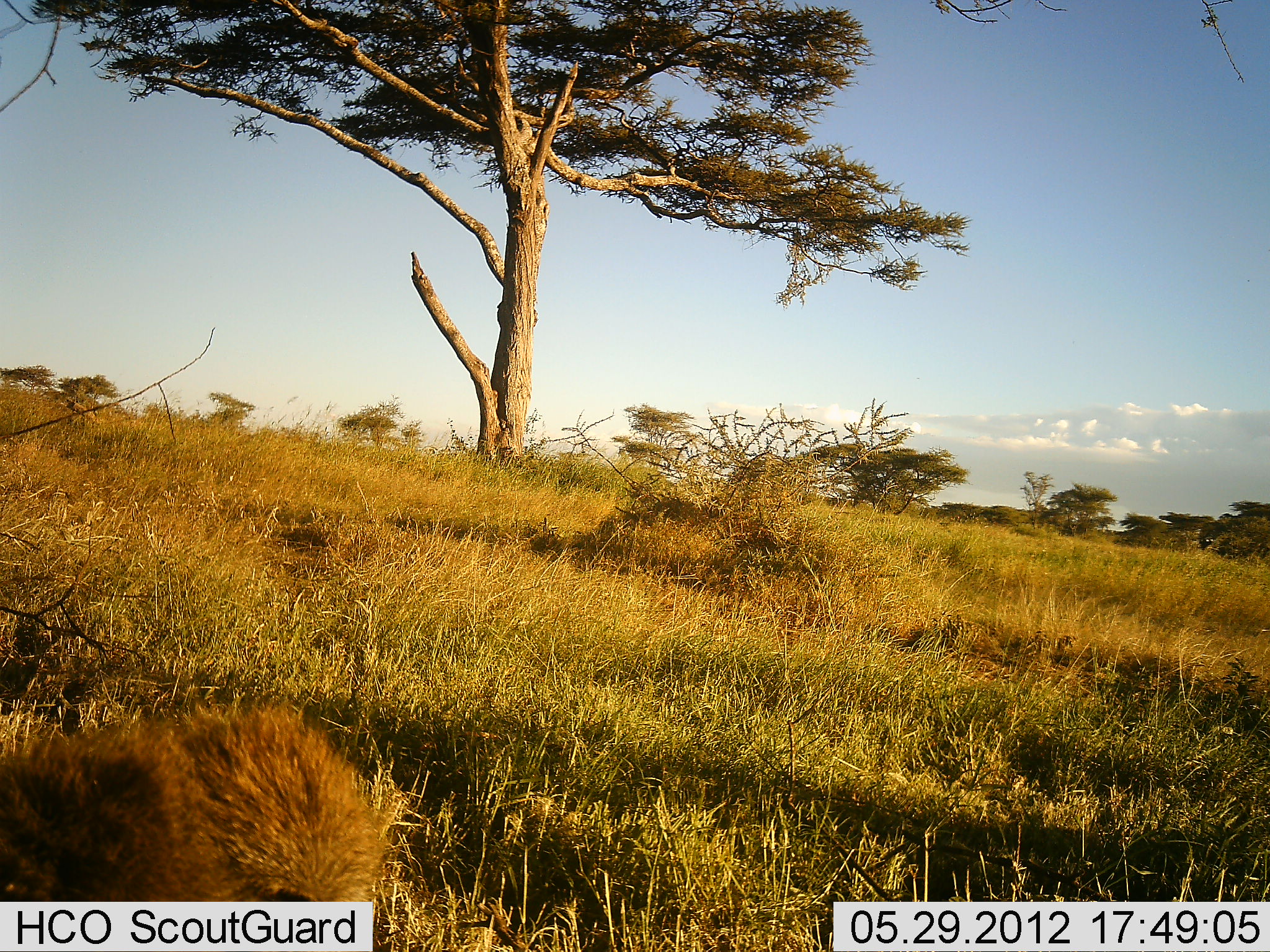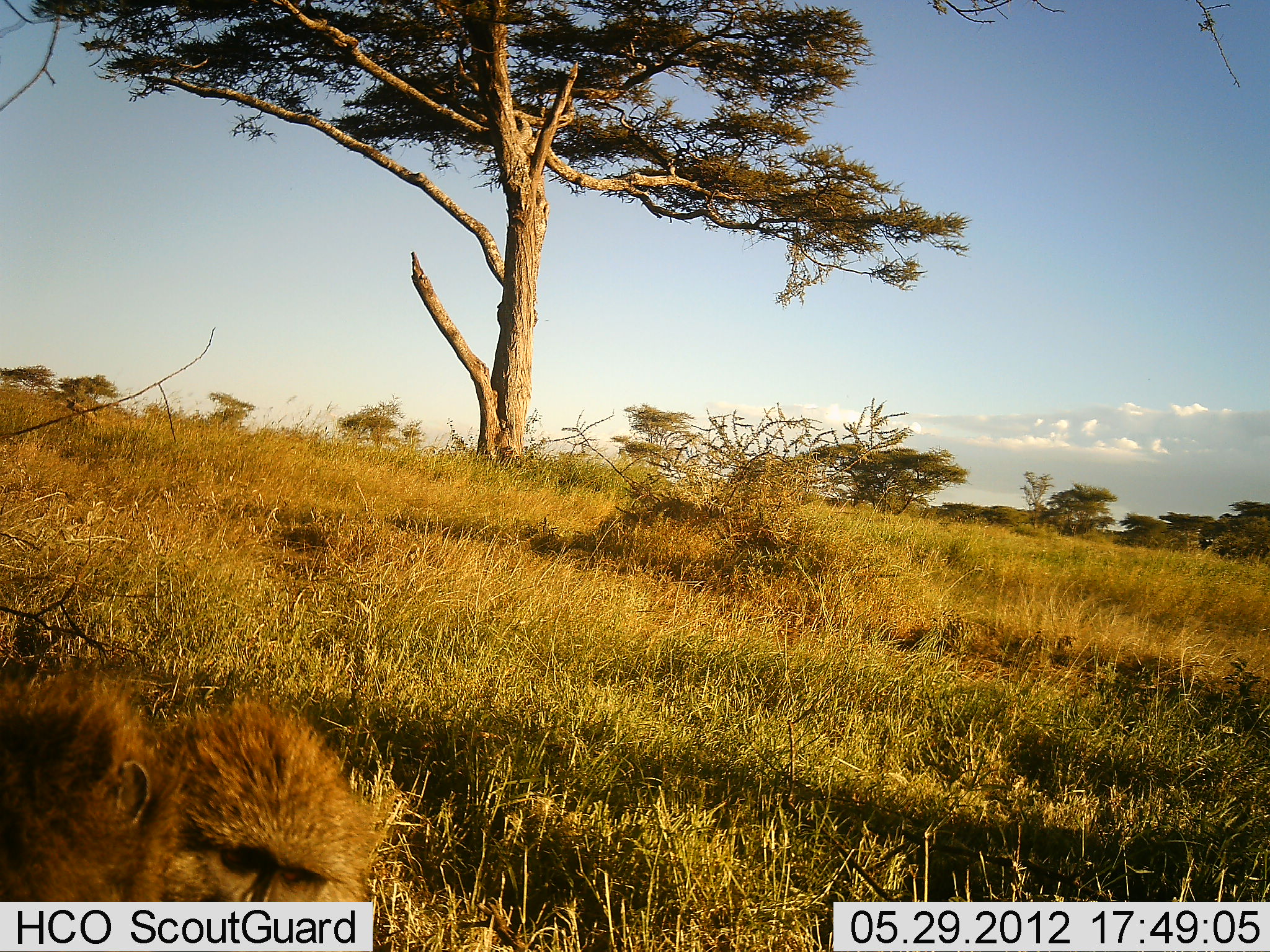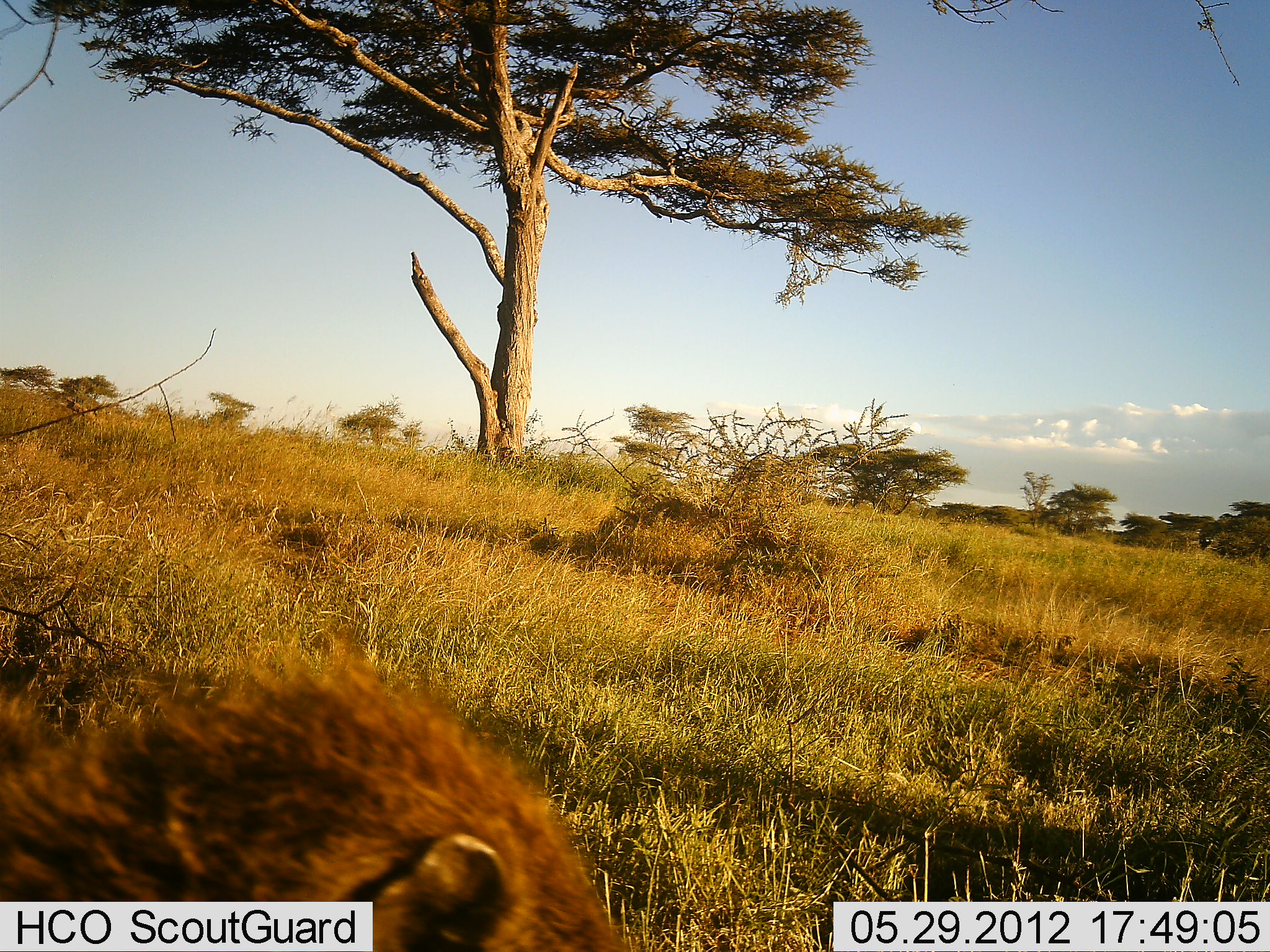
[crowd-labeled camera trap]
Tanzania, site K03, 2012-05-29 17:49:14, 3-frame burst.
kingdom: Animalia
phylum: Chordata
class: Mammalia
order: Primates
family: Cercopithecidae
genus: Papio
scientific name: Papio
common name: baboon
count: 2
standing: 30%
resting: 30%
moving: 50%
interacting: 10%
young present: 10%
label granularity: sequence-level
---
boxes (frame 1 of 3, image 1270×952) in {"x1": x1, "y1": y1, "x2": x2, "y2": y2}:
animal: {"x1": 0, "y1": 699, "x2": 391, "y2": 951}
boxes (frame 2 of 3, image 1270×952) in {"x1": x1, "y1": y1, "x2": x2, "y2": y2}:
animal: {"x1": 0, "y1": 666, "x2": 403, "y2": 902}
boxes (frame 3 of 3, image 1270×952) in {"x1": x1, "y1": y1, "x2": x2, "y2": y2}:
animal: {"x1": 1, "y1": 632, "x2": 642, "y2": 952}